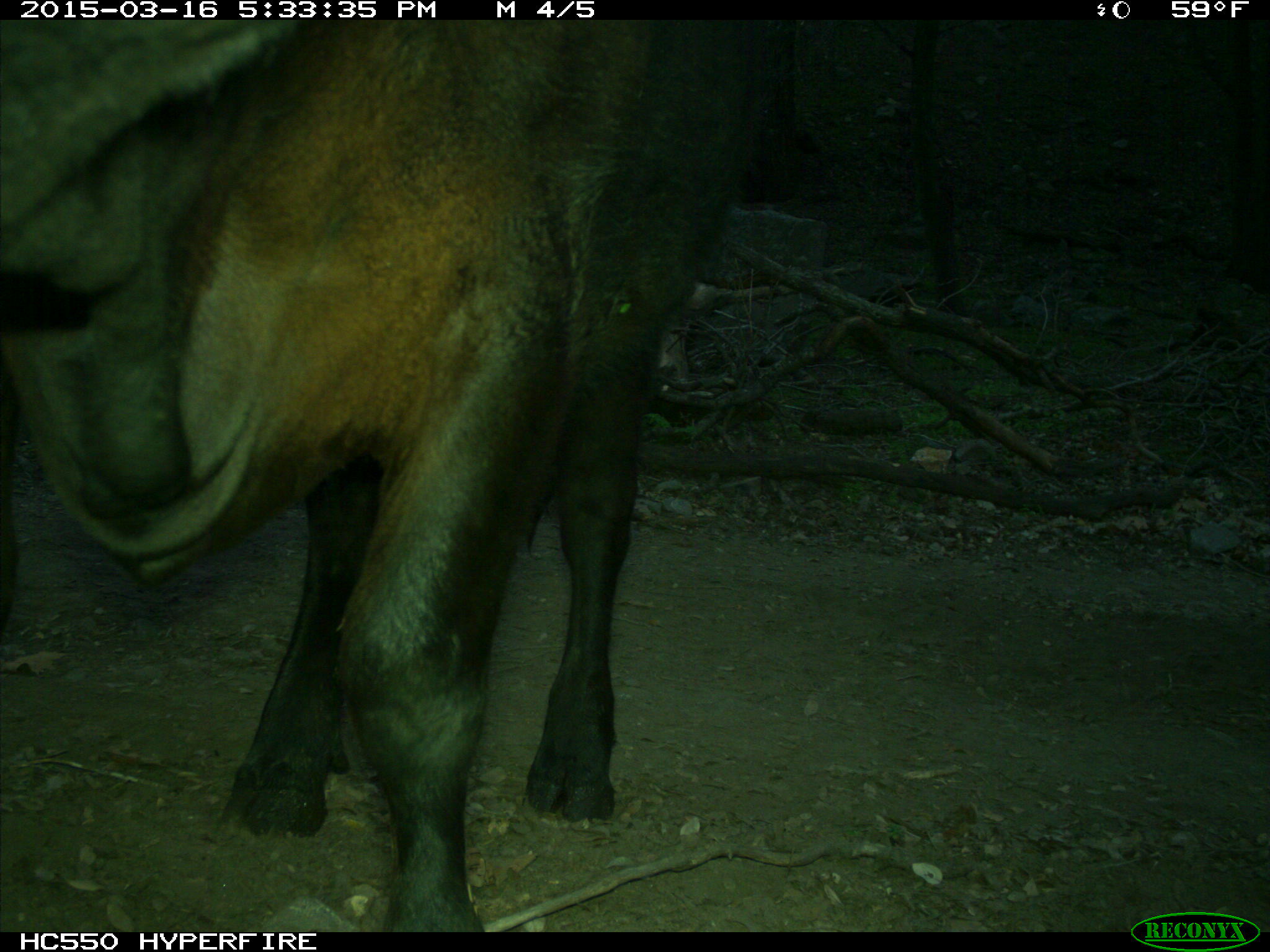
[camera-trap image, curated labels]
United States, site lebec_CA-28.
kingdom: Animalia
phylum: Chordata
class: Mammalia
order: Artiodactyla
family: Bovidae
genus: Bos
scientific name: Bos taurus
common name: domestic cow